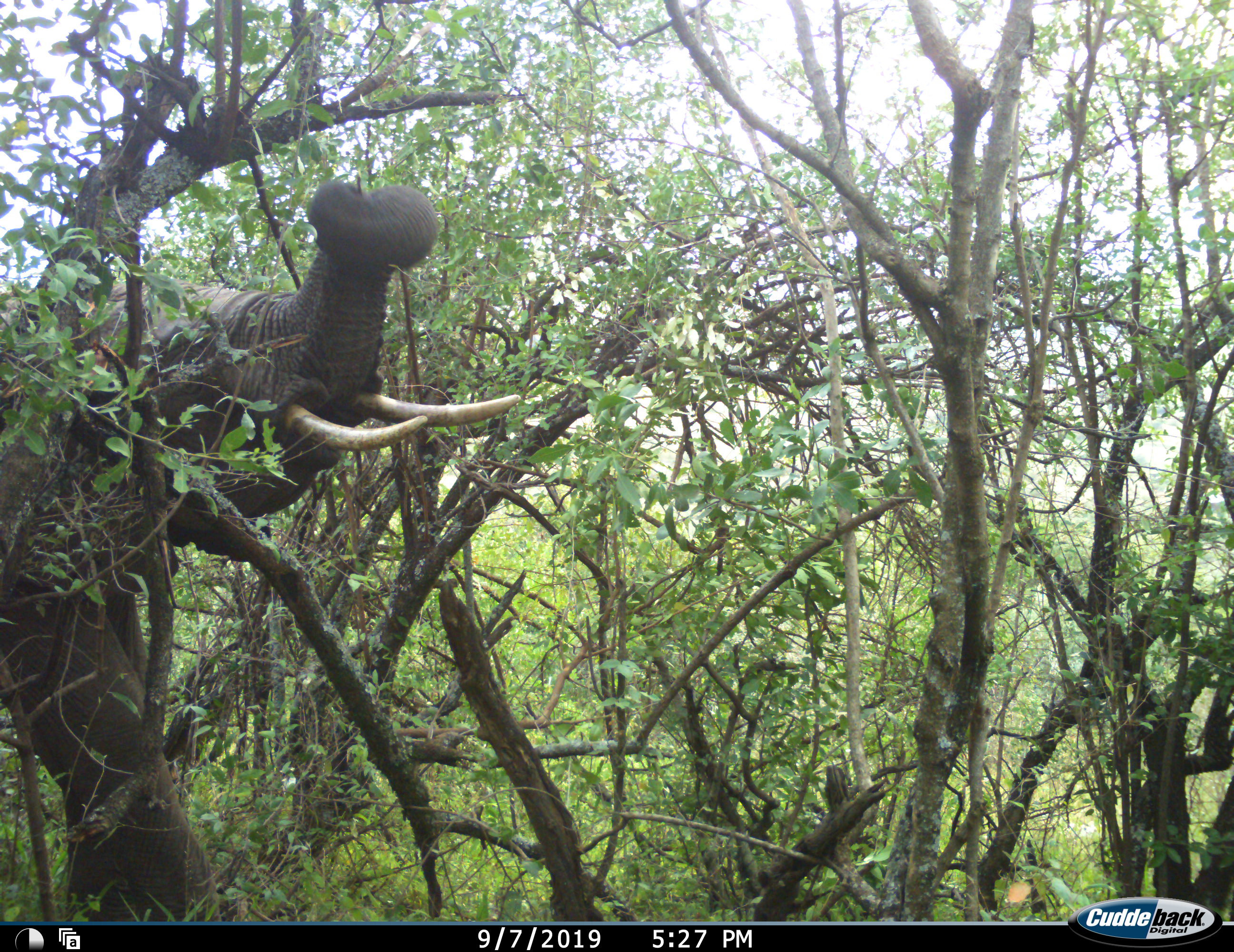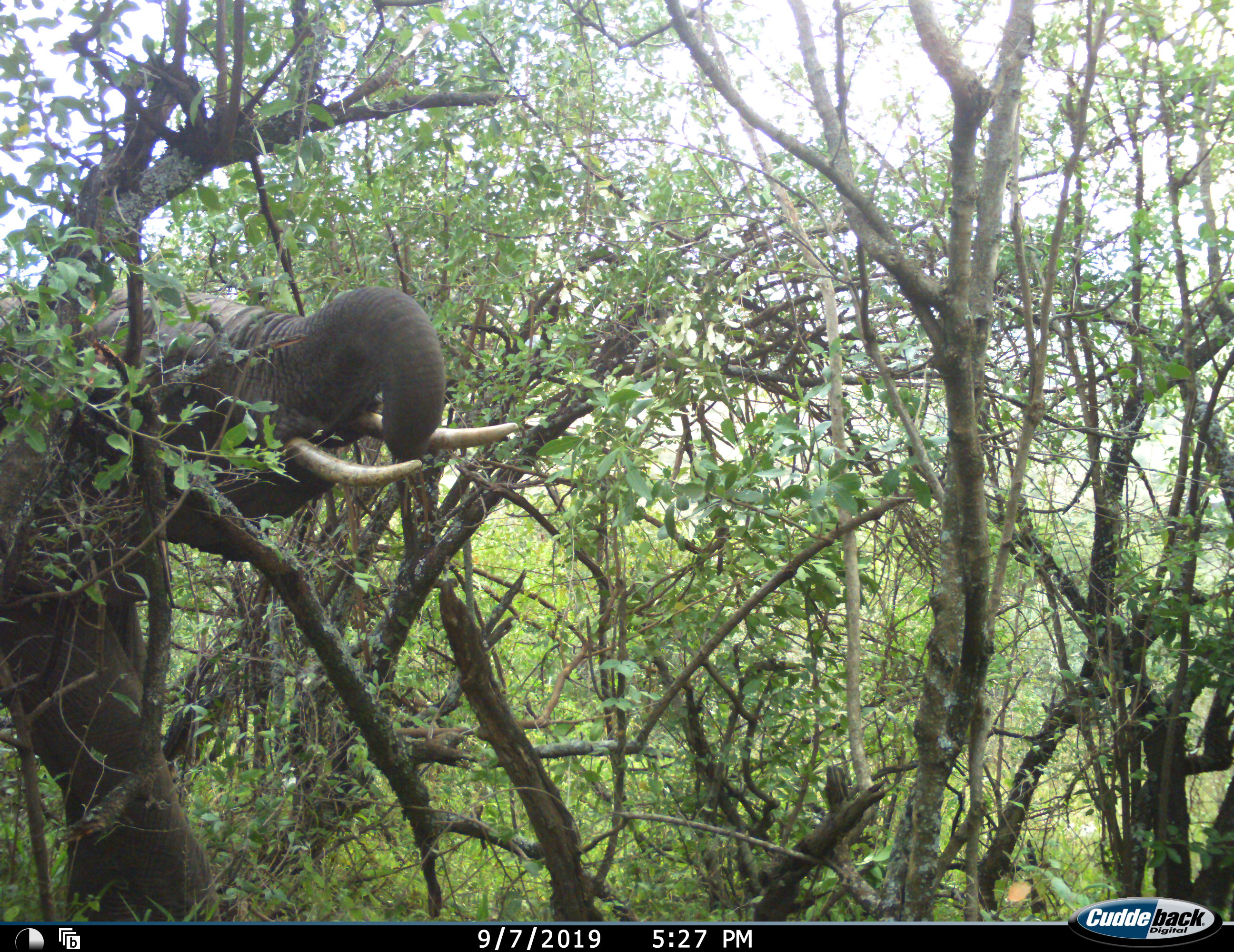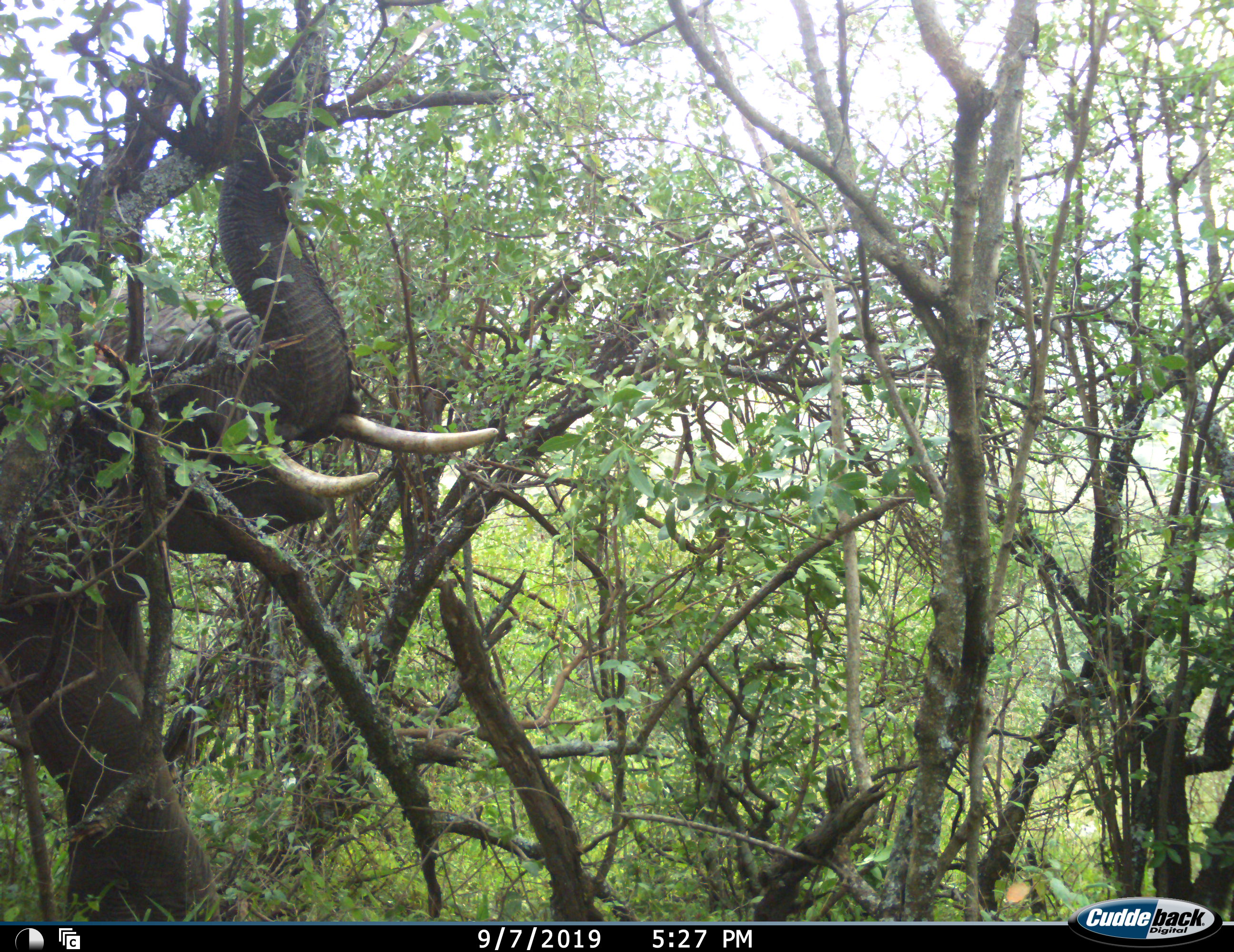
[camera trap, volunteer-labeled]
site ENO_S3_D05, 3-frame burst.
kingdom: Animalia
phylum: Chordata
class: Mammalia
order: Proboscidea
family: Elephantidae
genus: Loxodonta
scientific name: Loxodonta africana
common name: african bush elephant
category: elephant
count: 1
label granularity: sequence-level